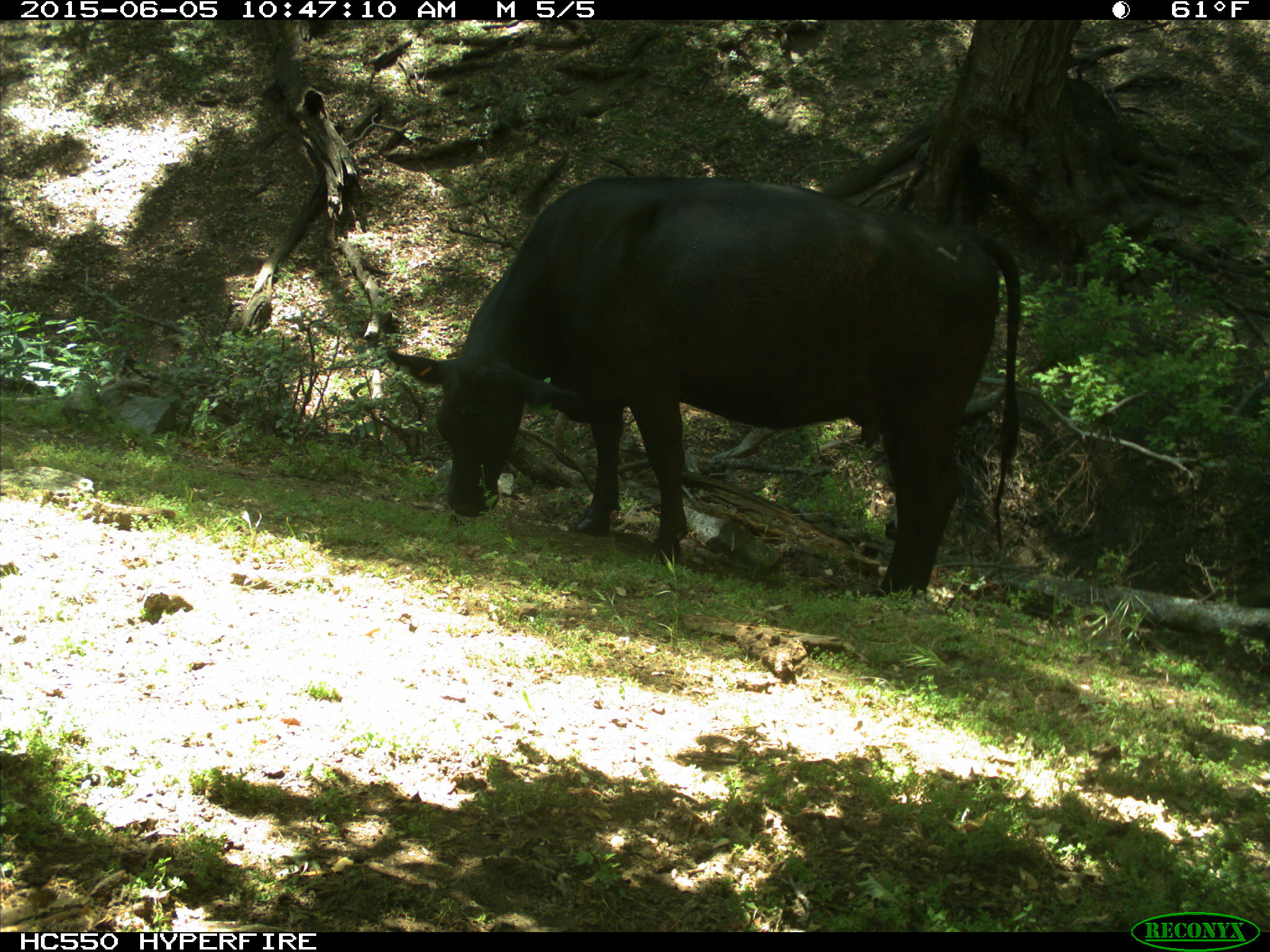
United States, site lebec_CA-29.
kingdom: Animalia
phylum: Chordata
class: Mammalia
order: Artiodactyla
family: Bovidae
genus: Bos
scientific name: Bos taurus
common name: domestic cow